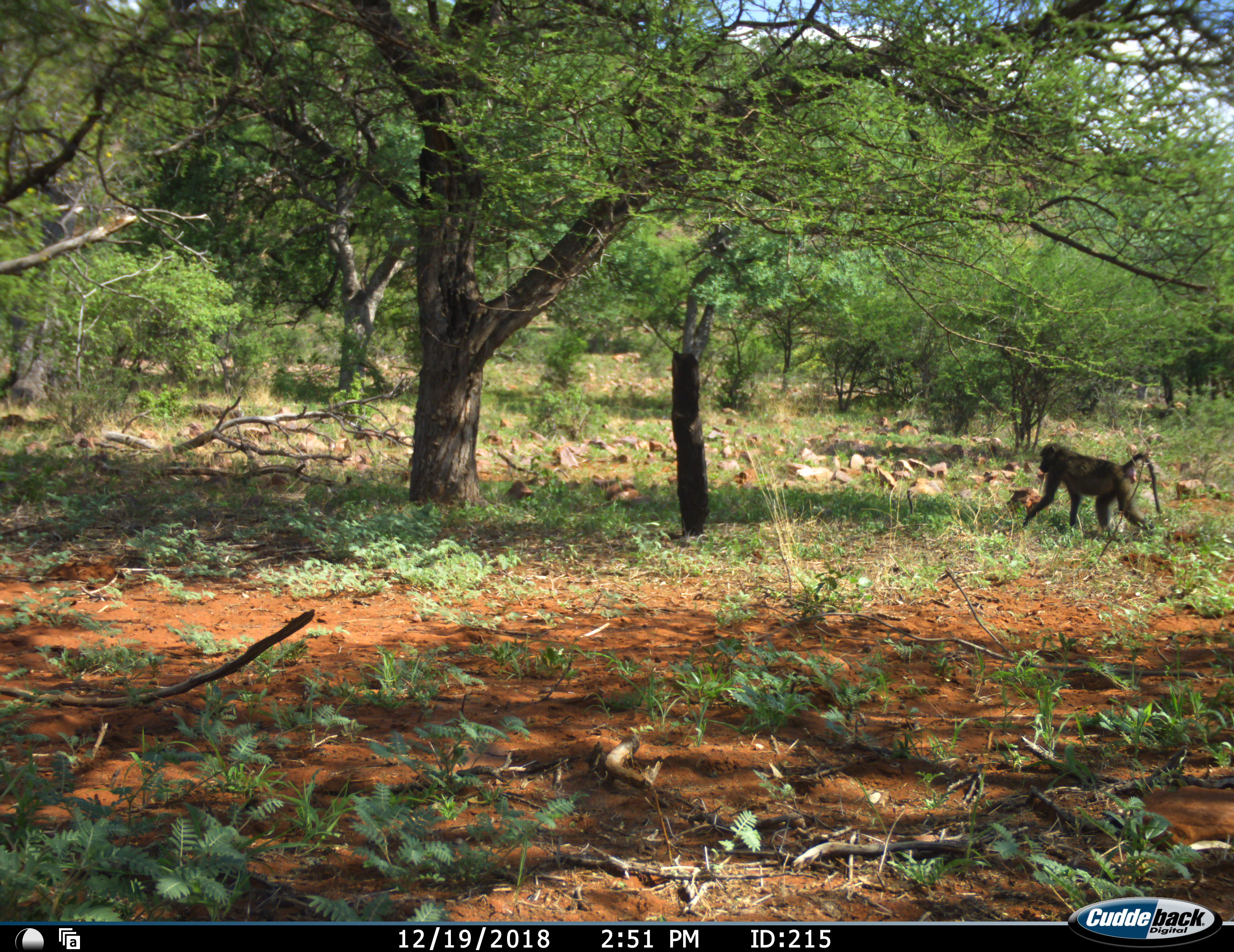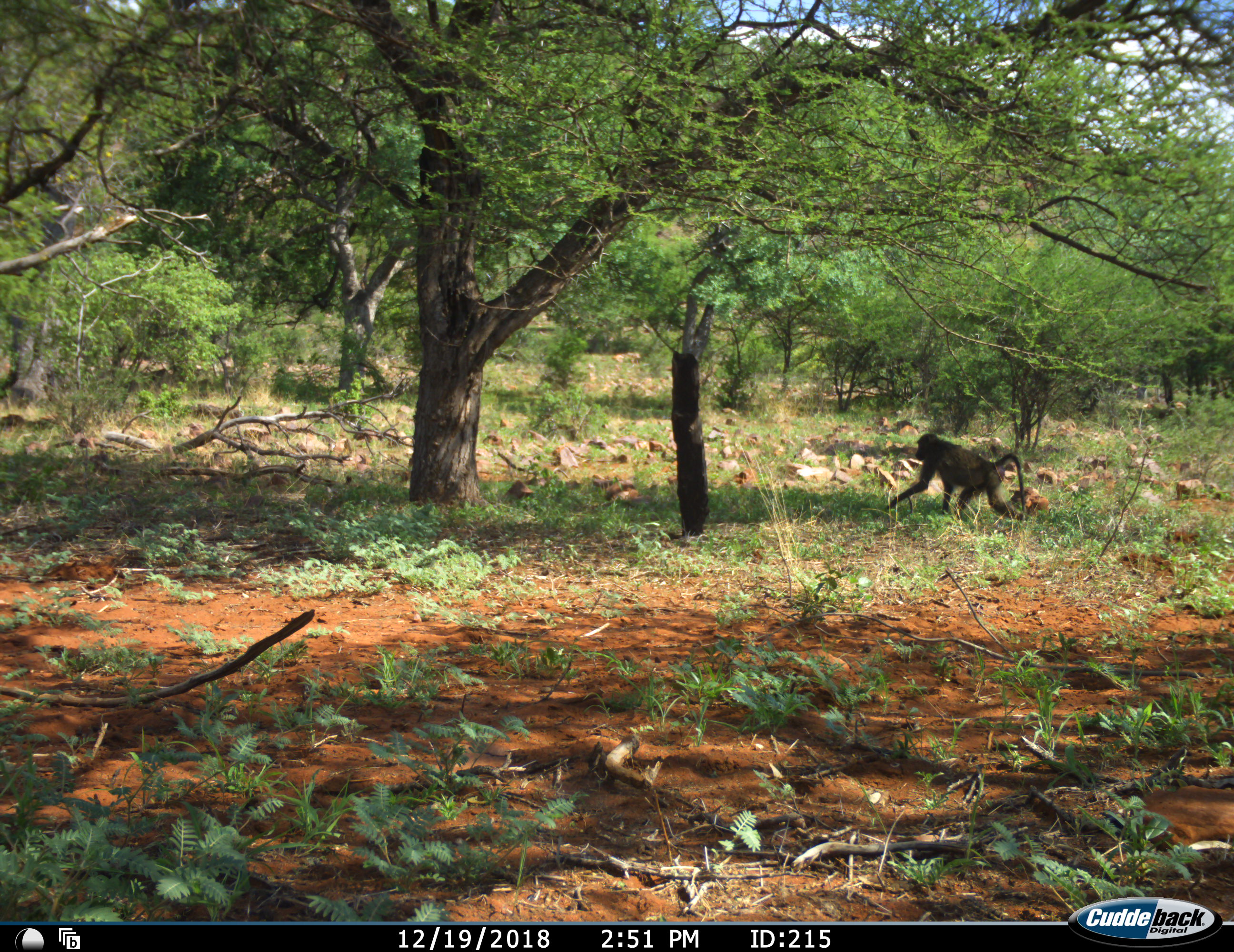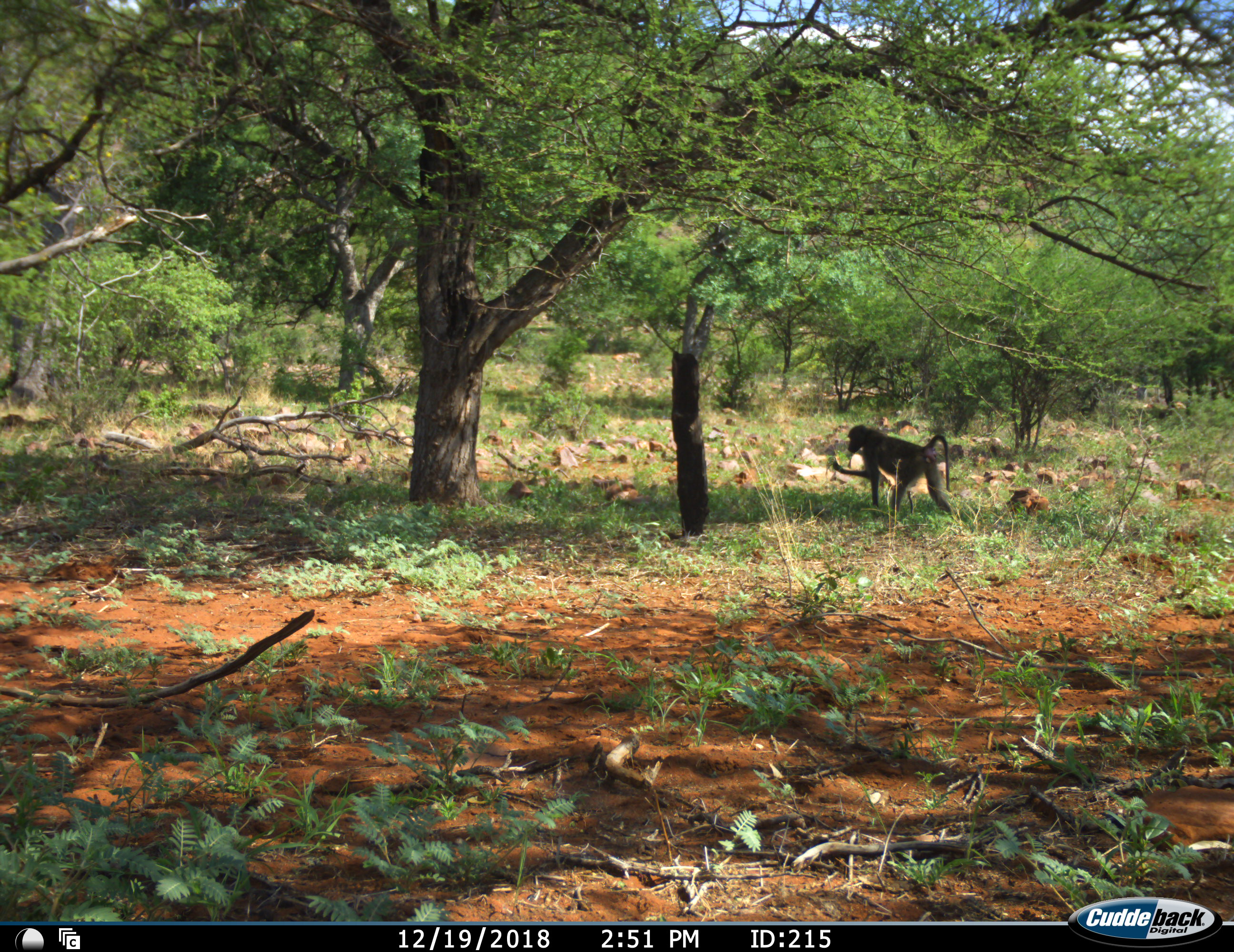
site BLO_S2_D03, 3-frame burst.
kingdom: Animalia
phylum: Chordata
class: Mammalia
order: Primates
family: Cercopithecidae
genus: Papio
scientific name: Papio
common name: baboon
Baboon (Papio), count 1. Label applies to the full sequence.